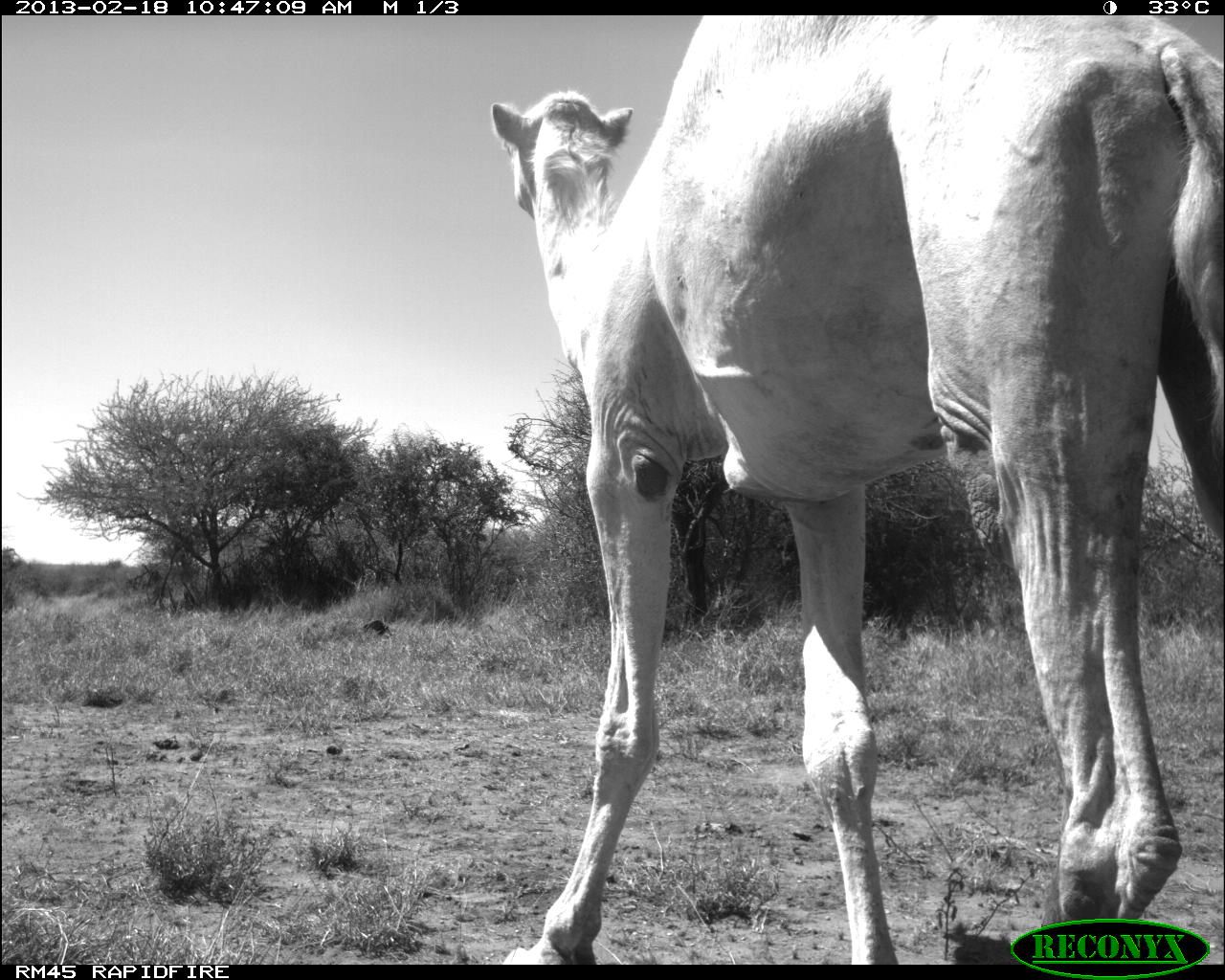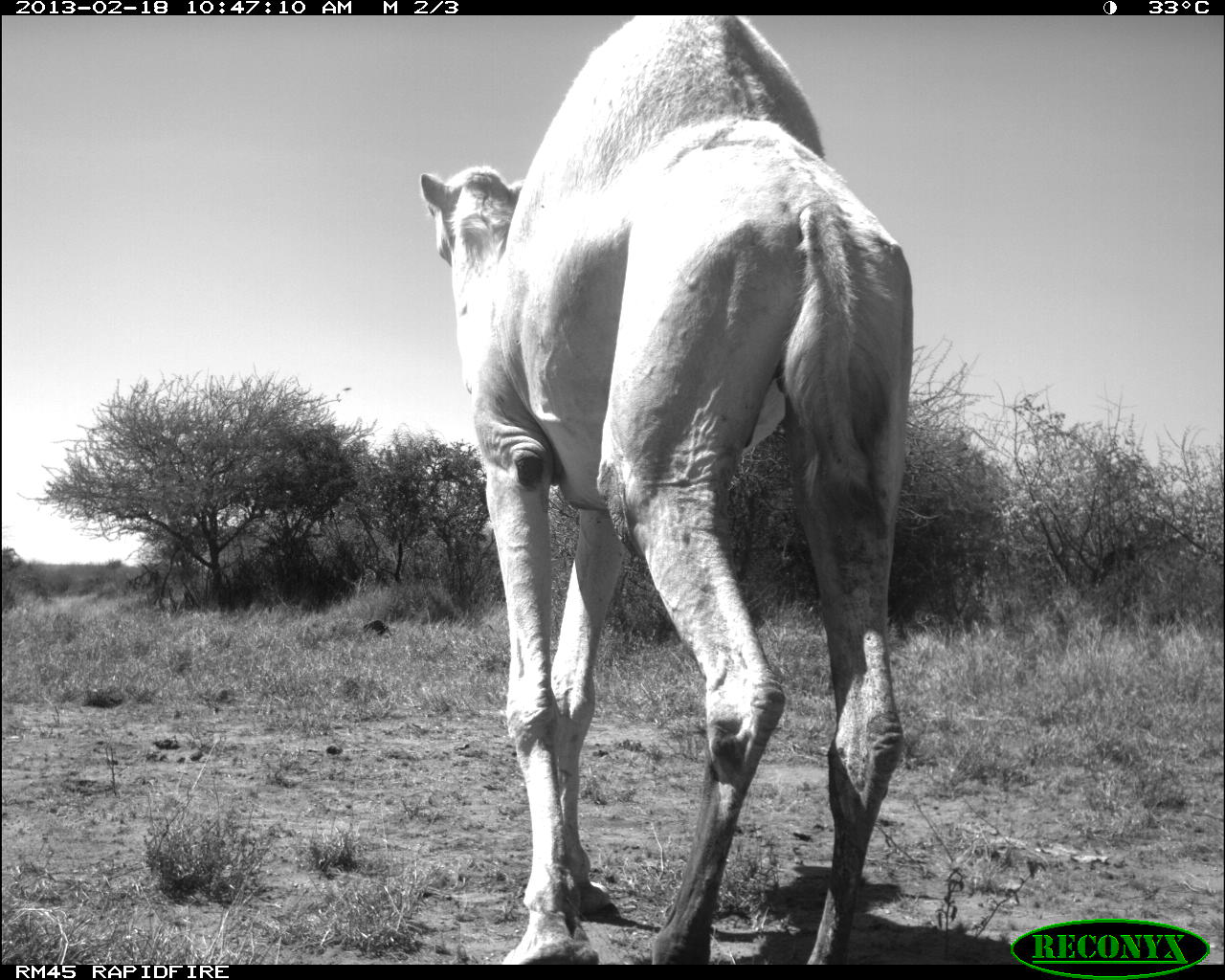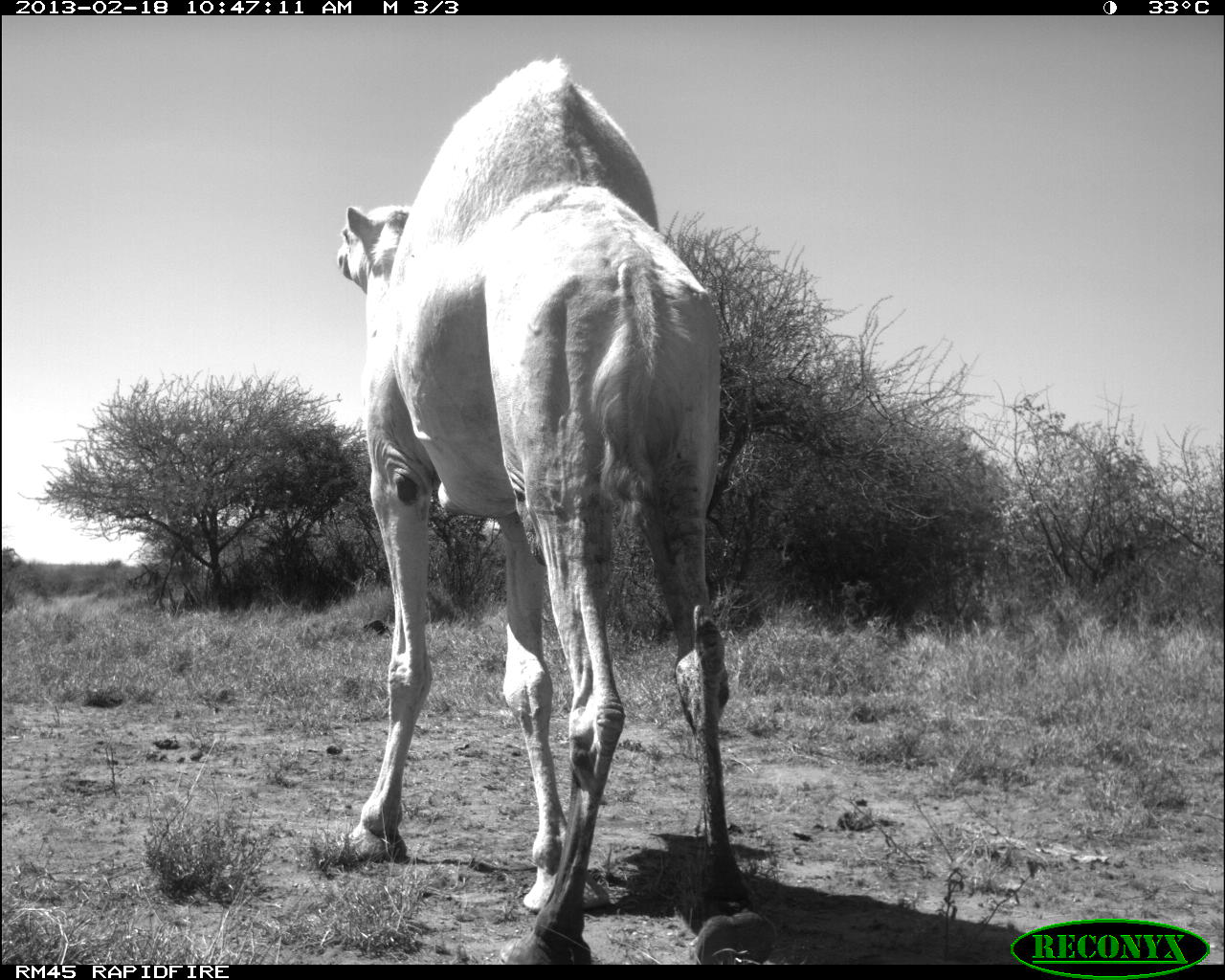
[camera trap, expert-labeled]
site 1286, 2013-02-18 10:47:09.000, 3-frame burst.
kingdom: Animalia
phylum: Chordata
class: Mammalia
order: Artiodactyla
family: Camelidae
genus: Camelus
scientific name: Camelus dromedarius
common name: dromedary camel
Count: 1.